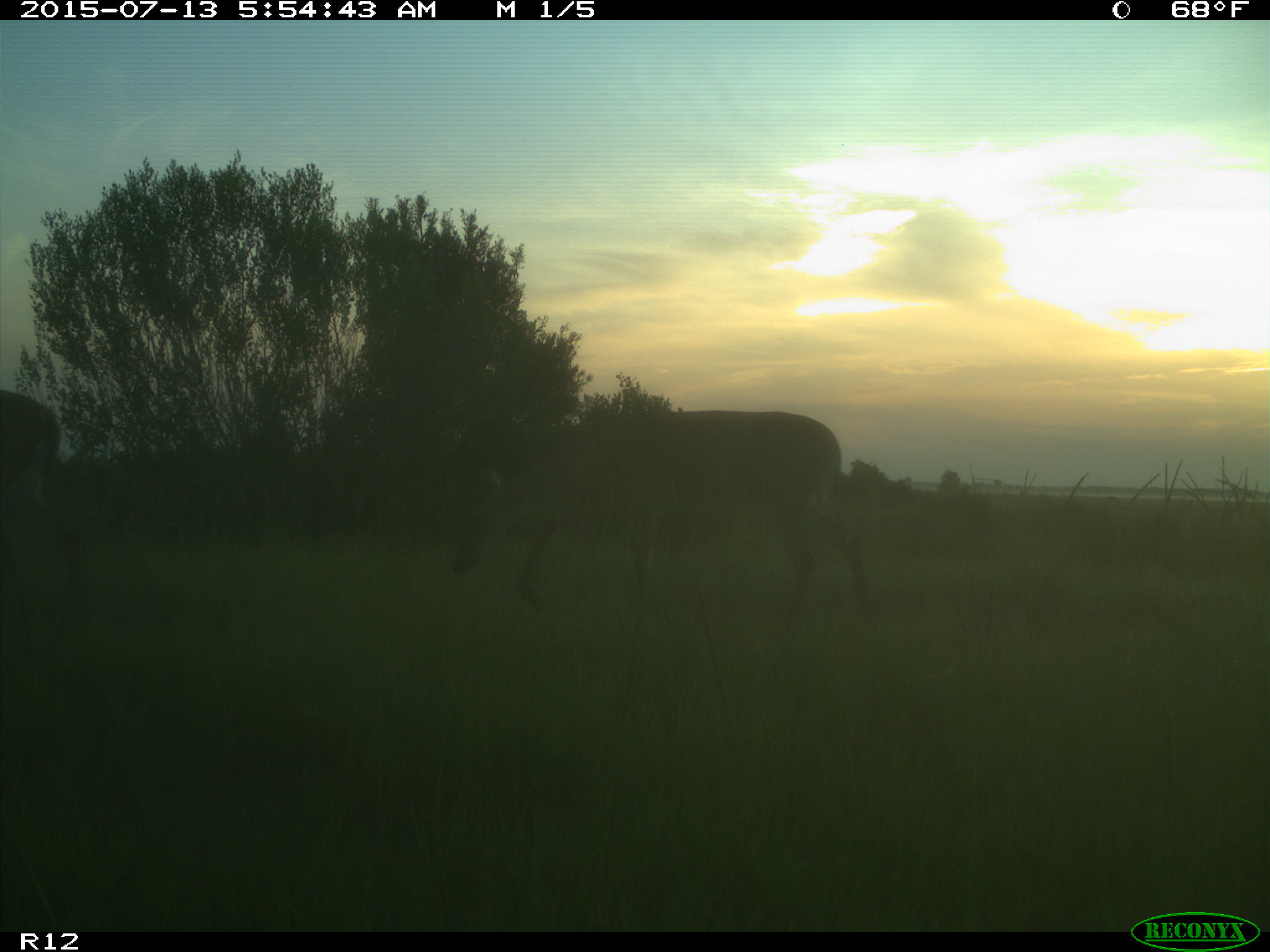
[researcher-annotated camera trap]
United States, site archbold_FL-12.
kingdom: Animalia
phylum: Chordata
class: Mammalia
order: Artiodactyla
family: Cervidae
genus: Odocoileus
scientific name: Odocoileus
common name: deer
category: unidentified deer